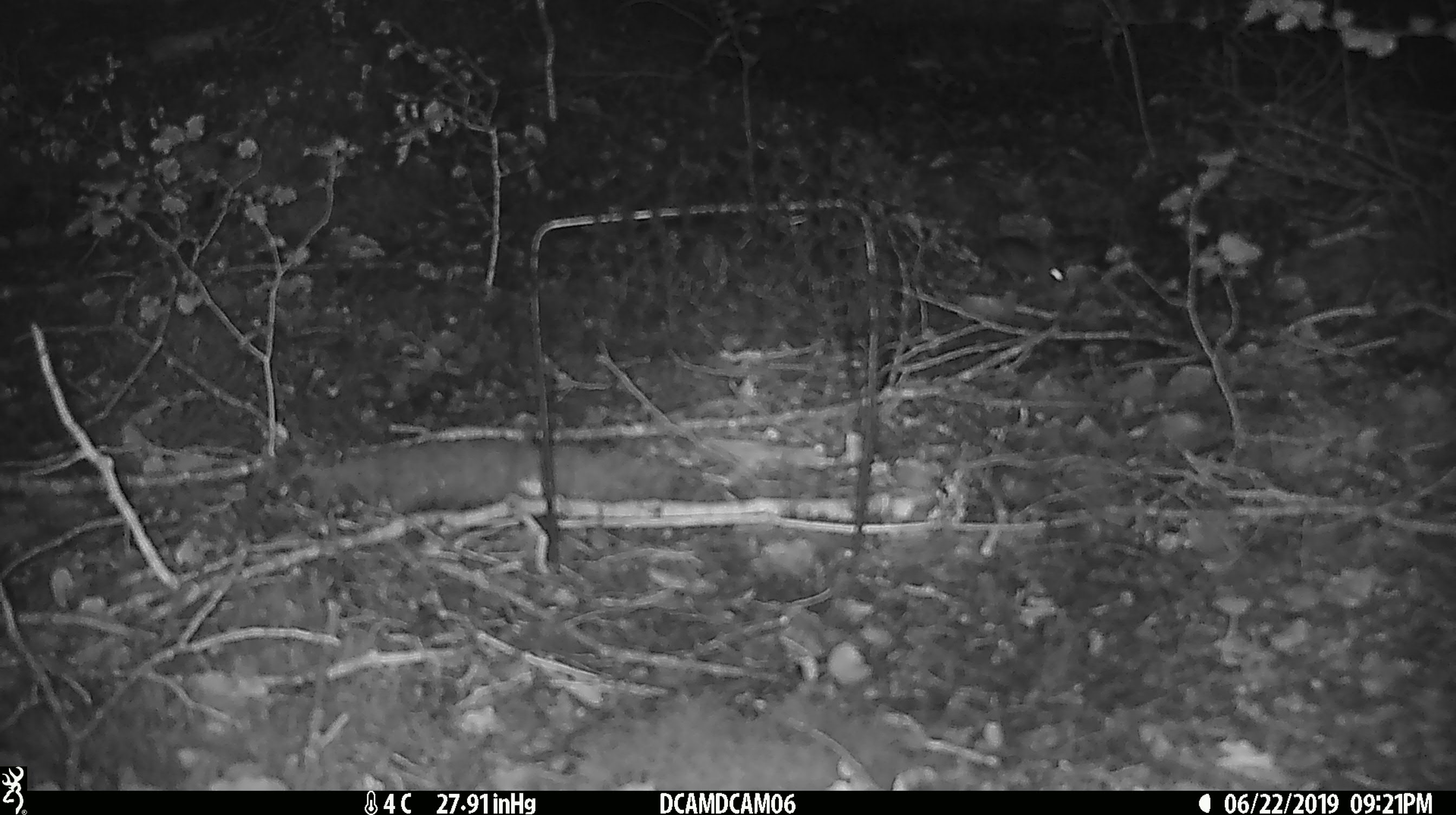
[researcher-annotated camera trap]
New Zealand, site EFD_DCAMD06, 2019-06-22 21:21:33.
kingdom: Animalia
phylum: Chordata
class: Mammalia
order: Rodentia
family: Muridae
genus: Mus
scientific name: Mus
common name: mouse